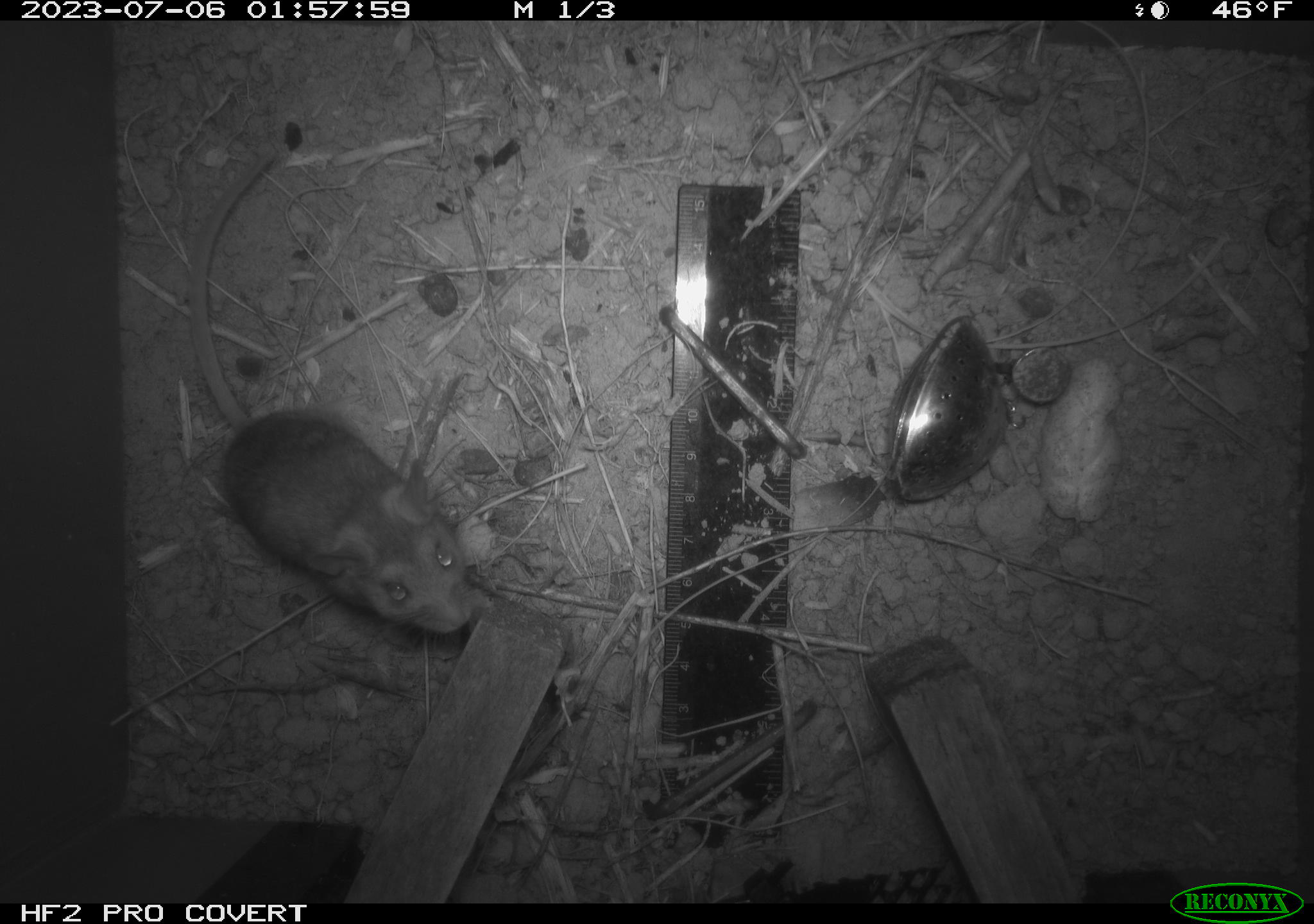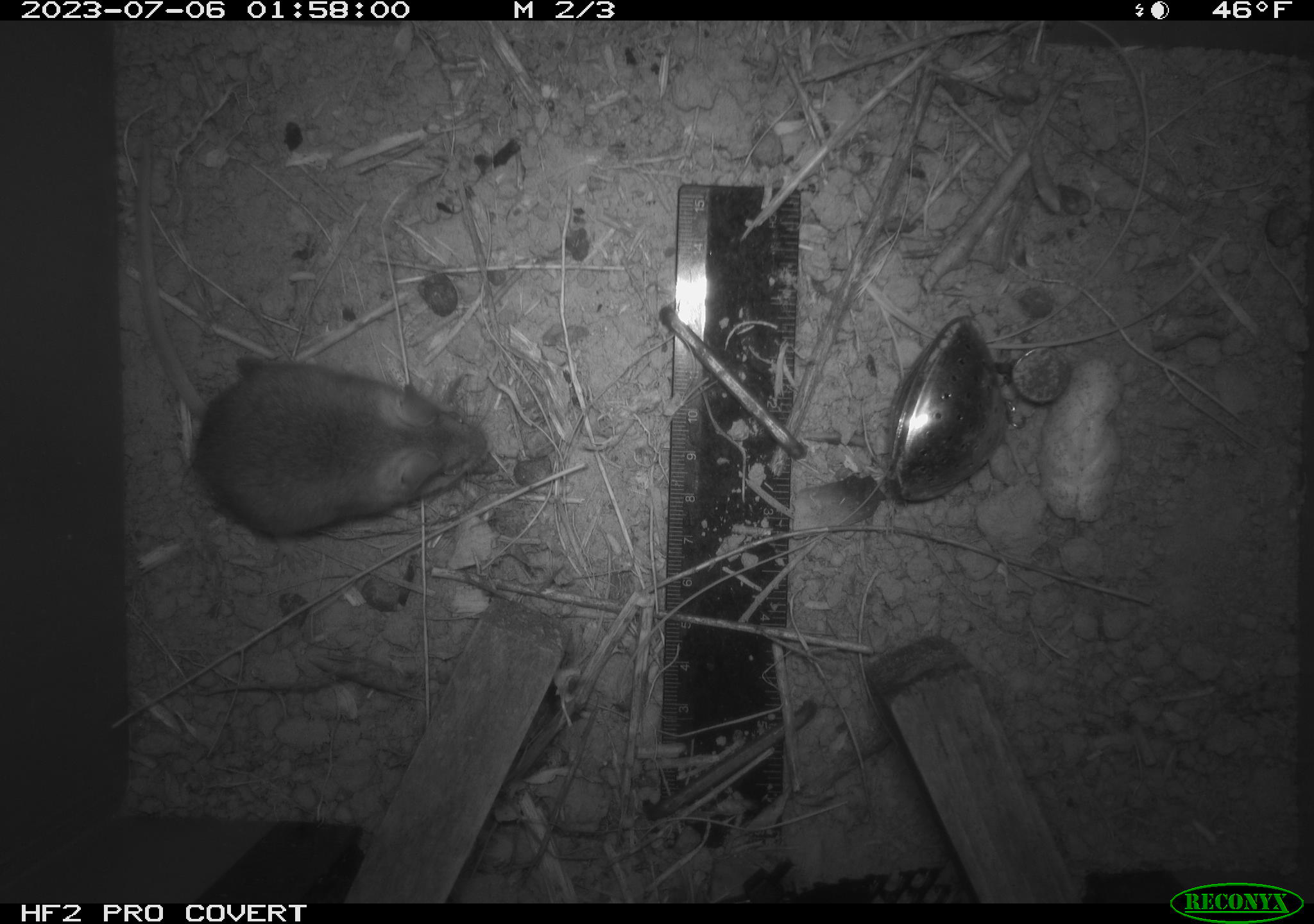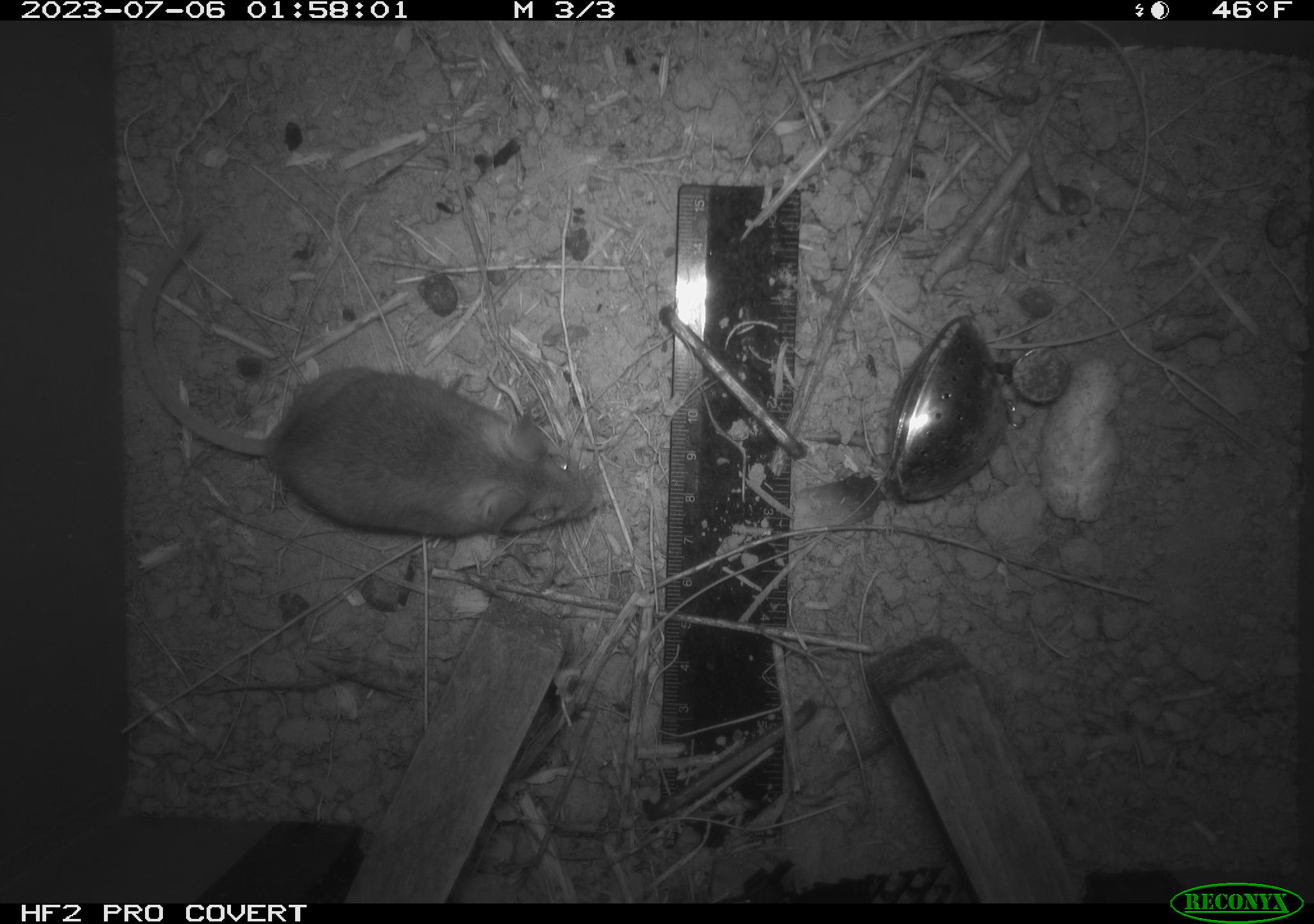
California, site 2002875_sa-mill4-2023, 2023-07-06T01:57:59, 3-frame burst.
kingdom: Animalia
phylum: Chordata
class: Mammalia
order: Rodentia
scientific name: Rodentia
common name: mouse species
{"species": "mouse species (Rodentia)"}